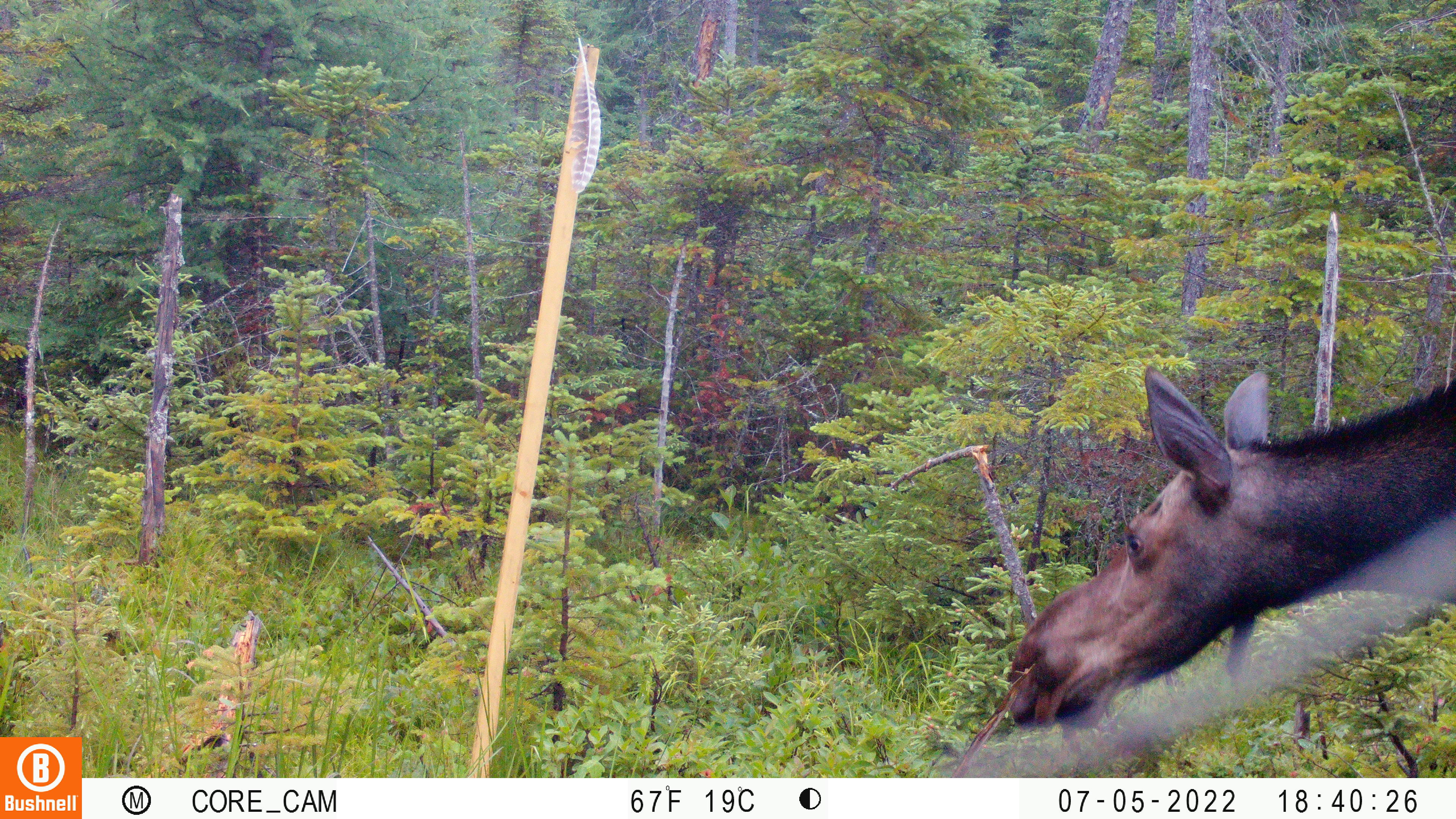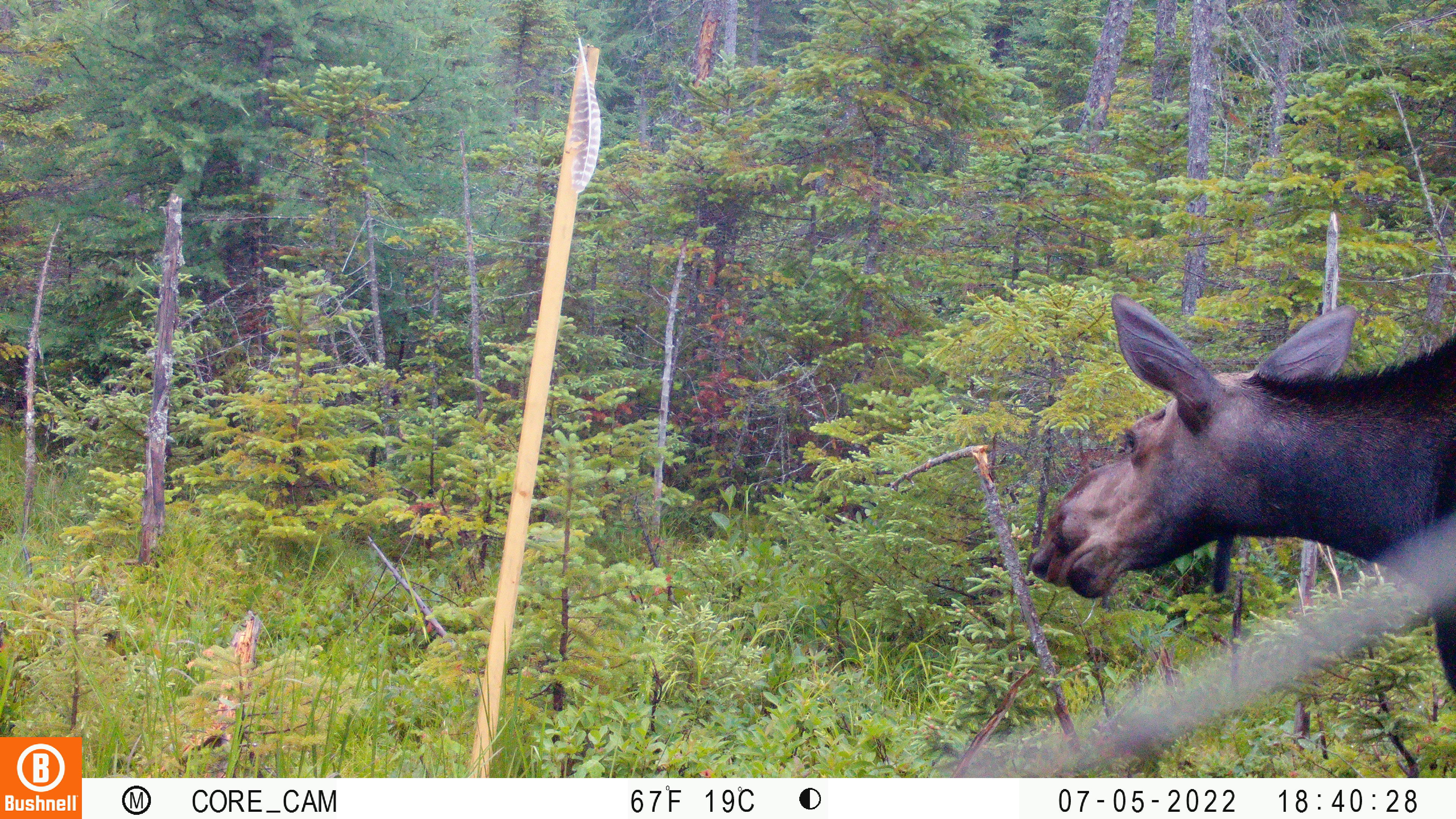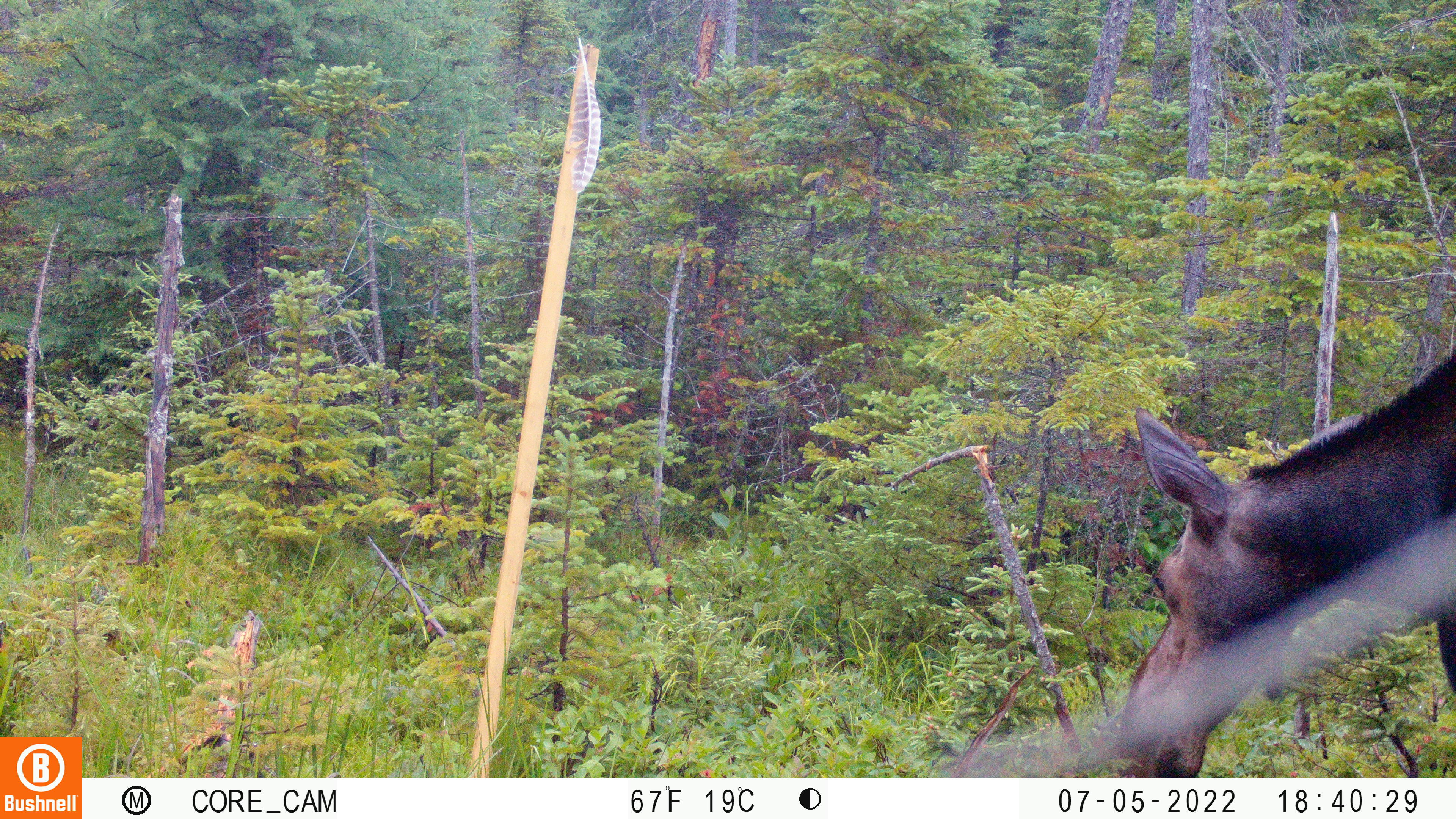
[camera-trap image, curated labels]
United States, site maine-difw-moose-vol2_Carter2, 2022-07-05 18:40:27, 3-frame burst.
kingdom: Animalia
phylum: Chordata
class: Mammalia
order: Artiodactyla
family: Cervidae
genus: Alces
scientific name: Alces alces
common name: moose